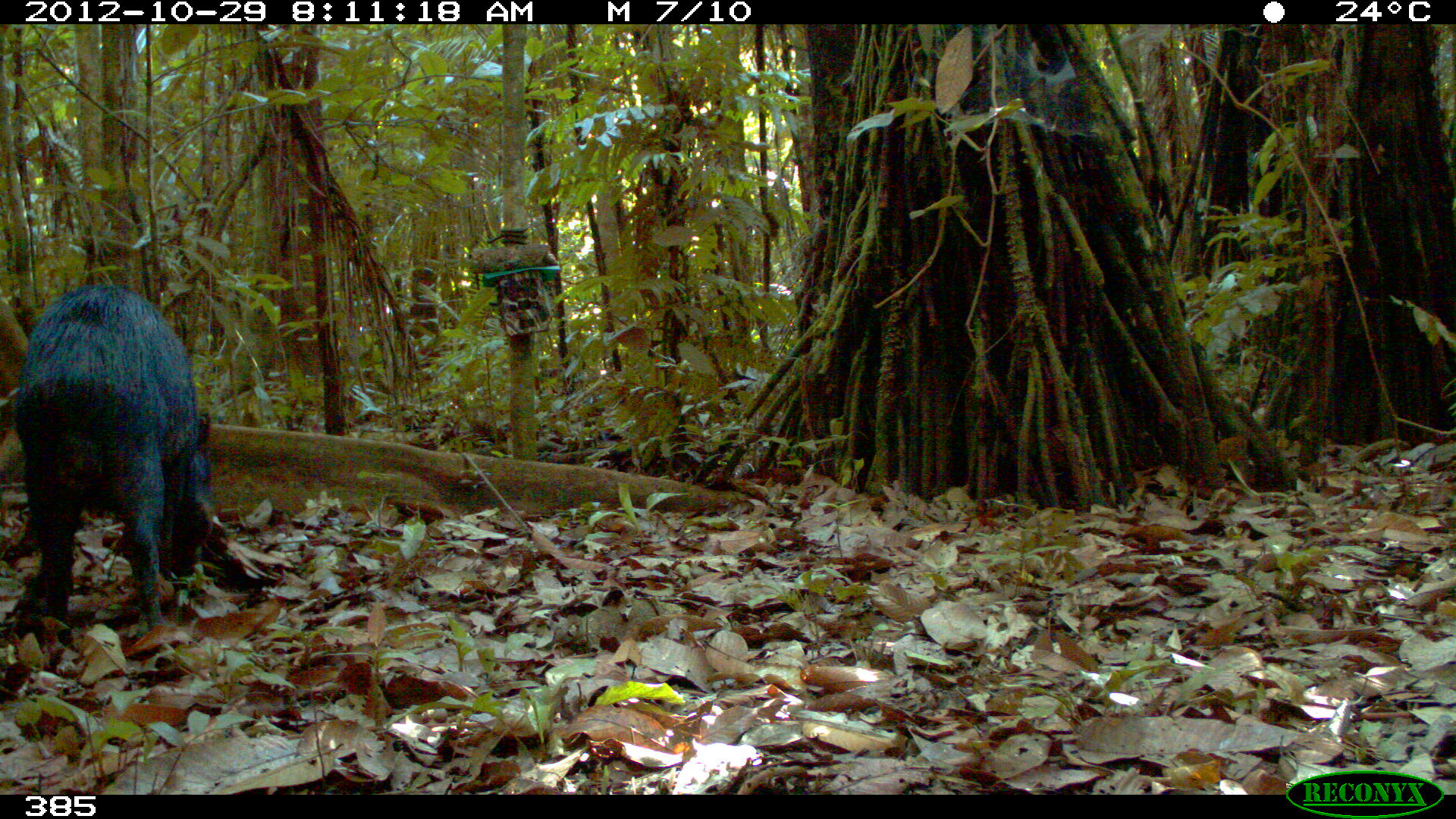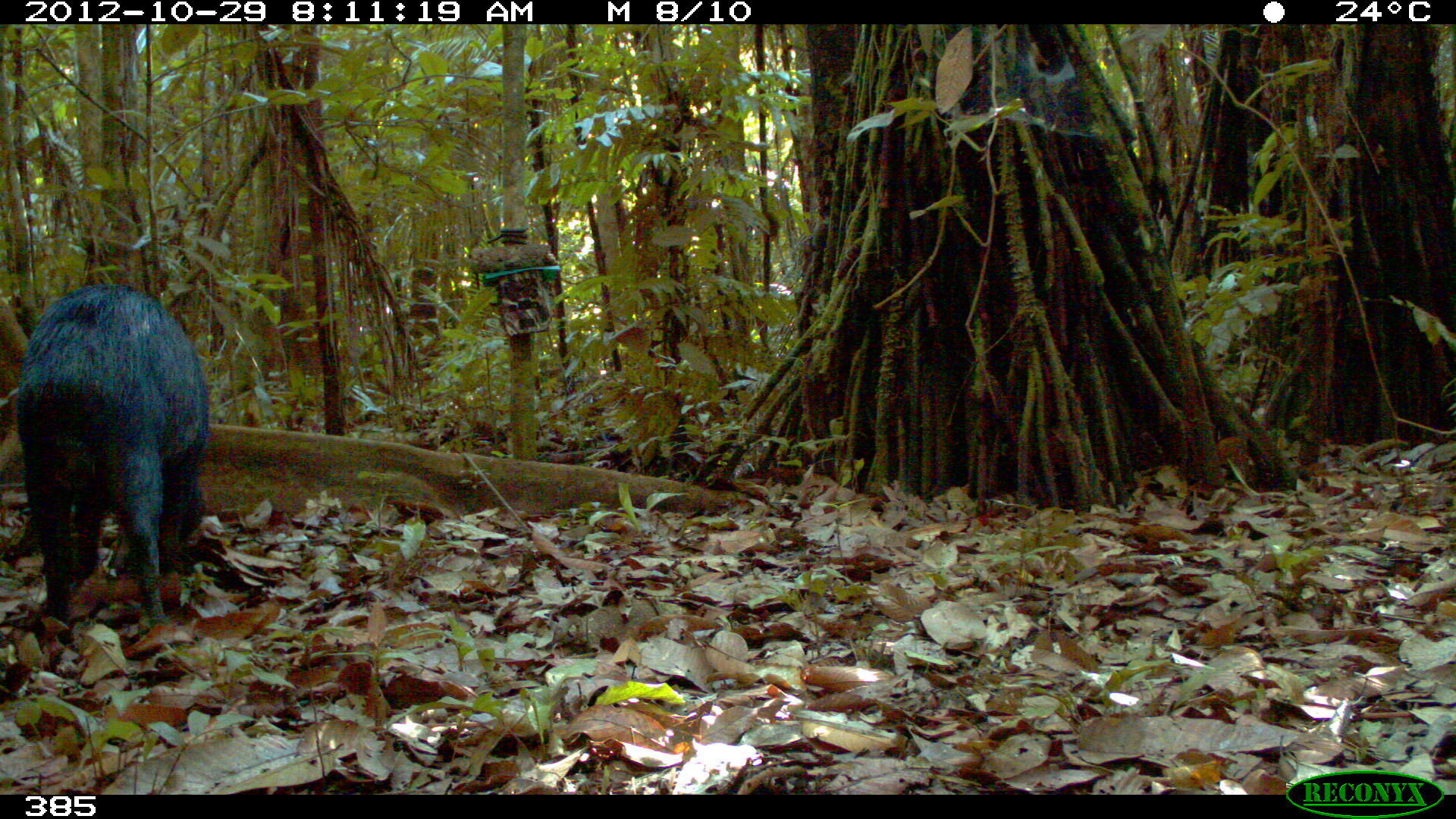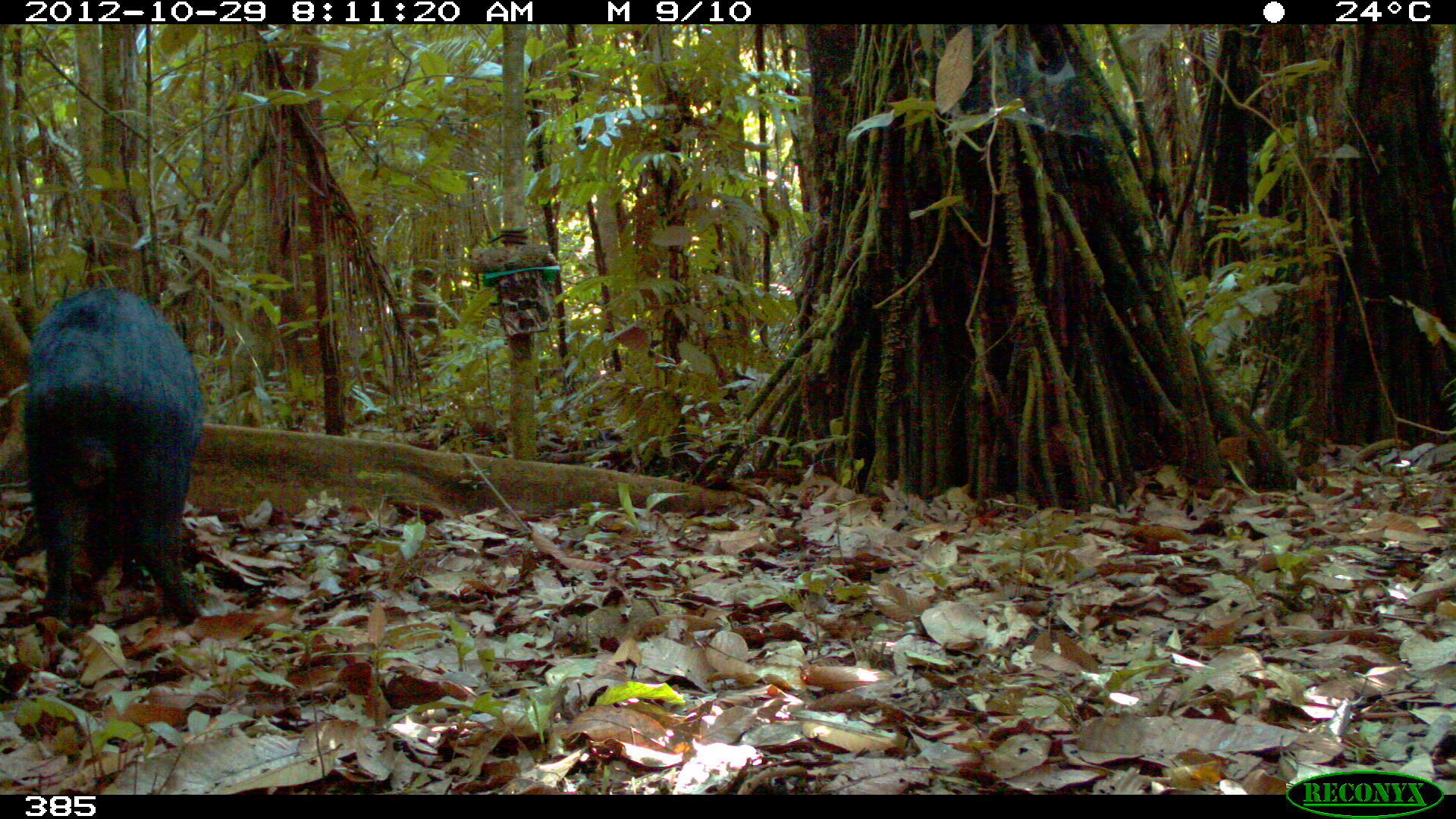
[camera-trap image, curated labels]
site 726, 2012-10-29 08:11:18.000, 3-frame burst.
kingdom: Animalia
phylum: Chordata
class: Mammalia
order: Artiodactyla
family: Tayassuidae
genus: Tayassu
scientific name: Tayassu pecari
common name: white-lipped peccary